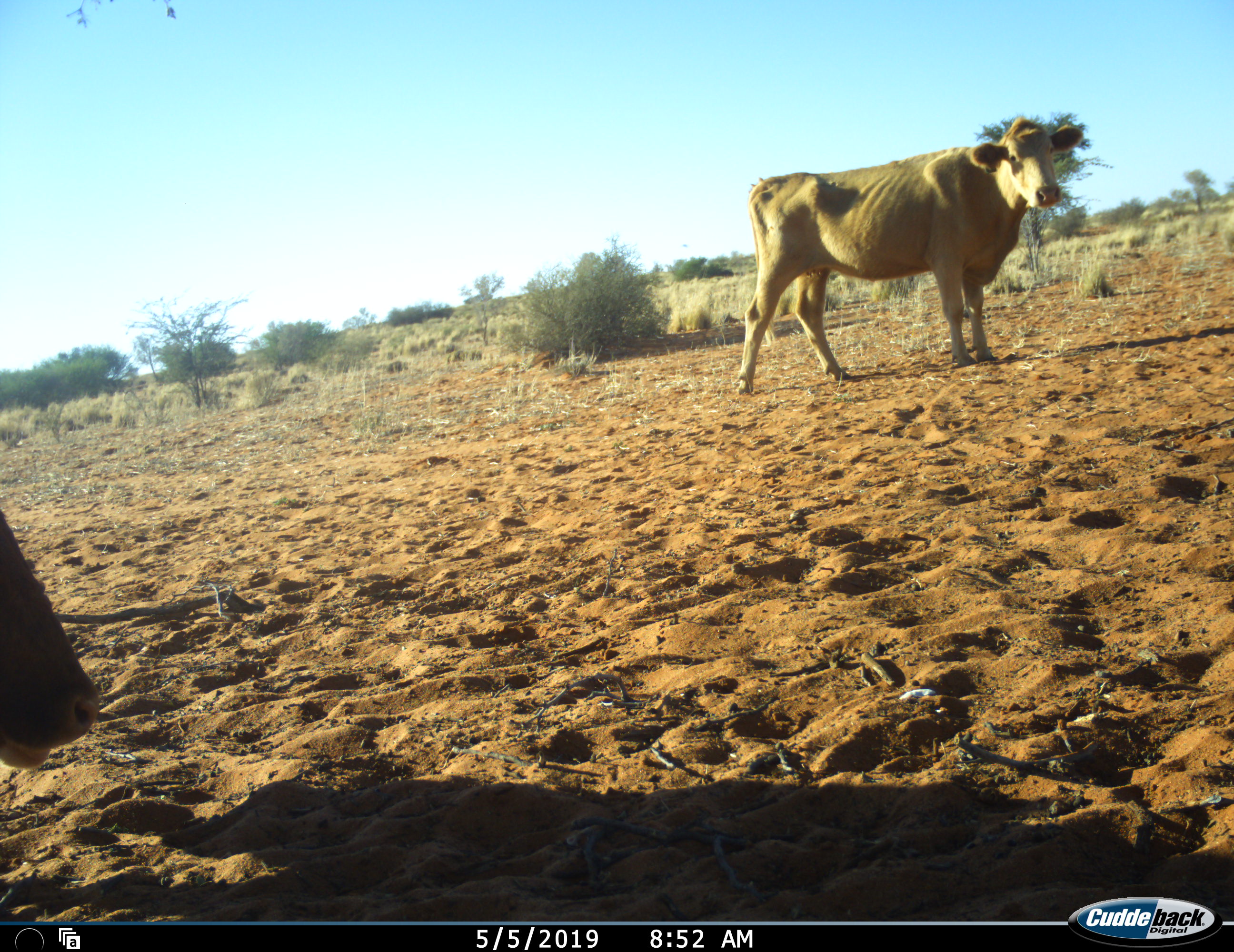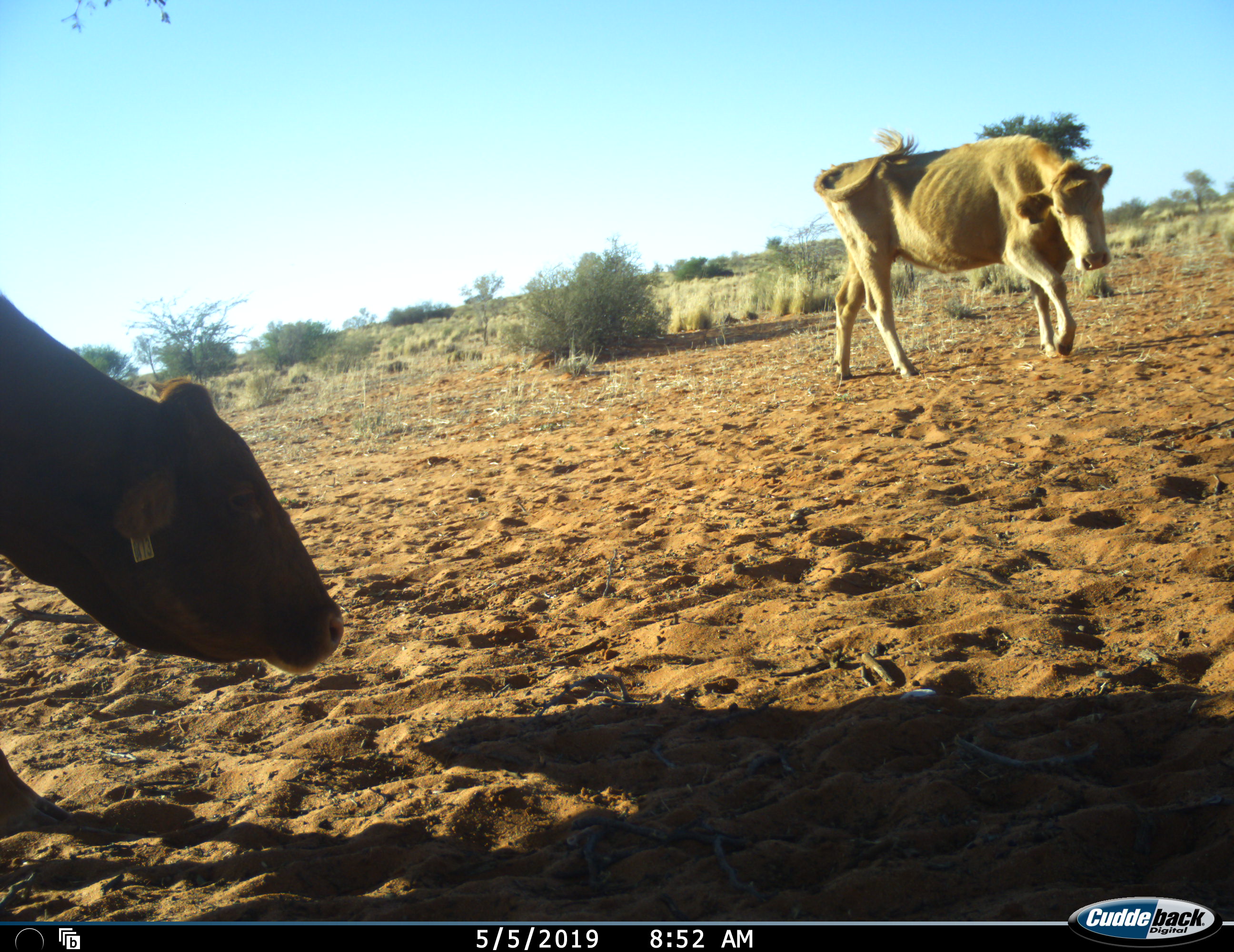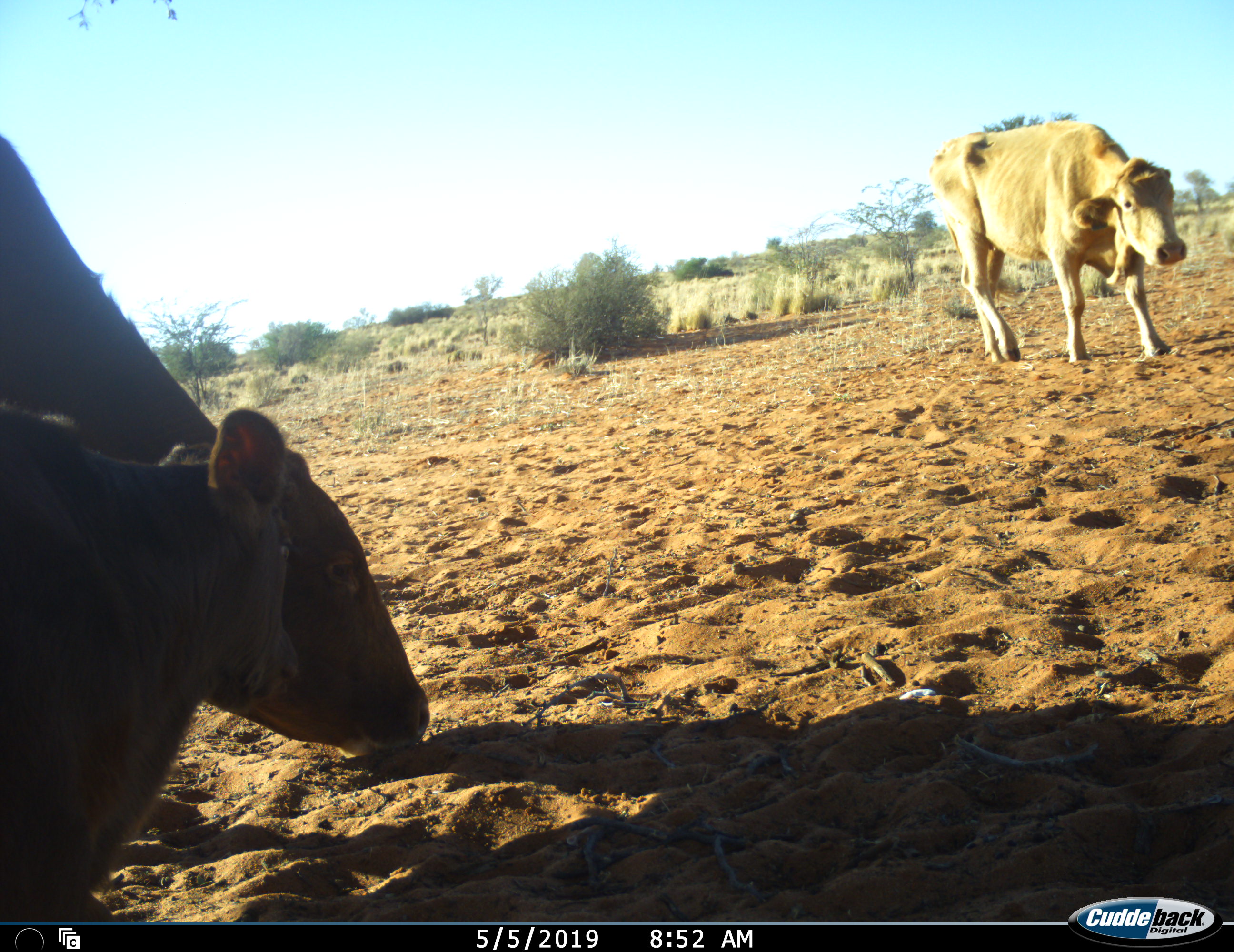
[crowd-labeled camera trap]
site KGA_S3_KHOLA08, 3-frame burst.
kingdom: Animalia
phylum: Chordata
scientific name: Vertebrata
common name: domestic animal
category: domesticanimal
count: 3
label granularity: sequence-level